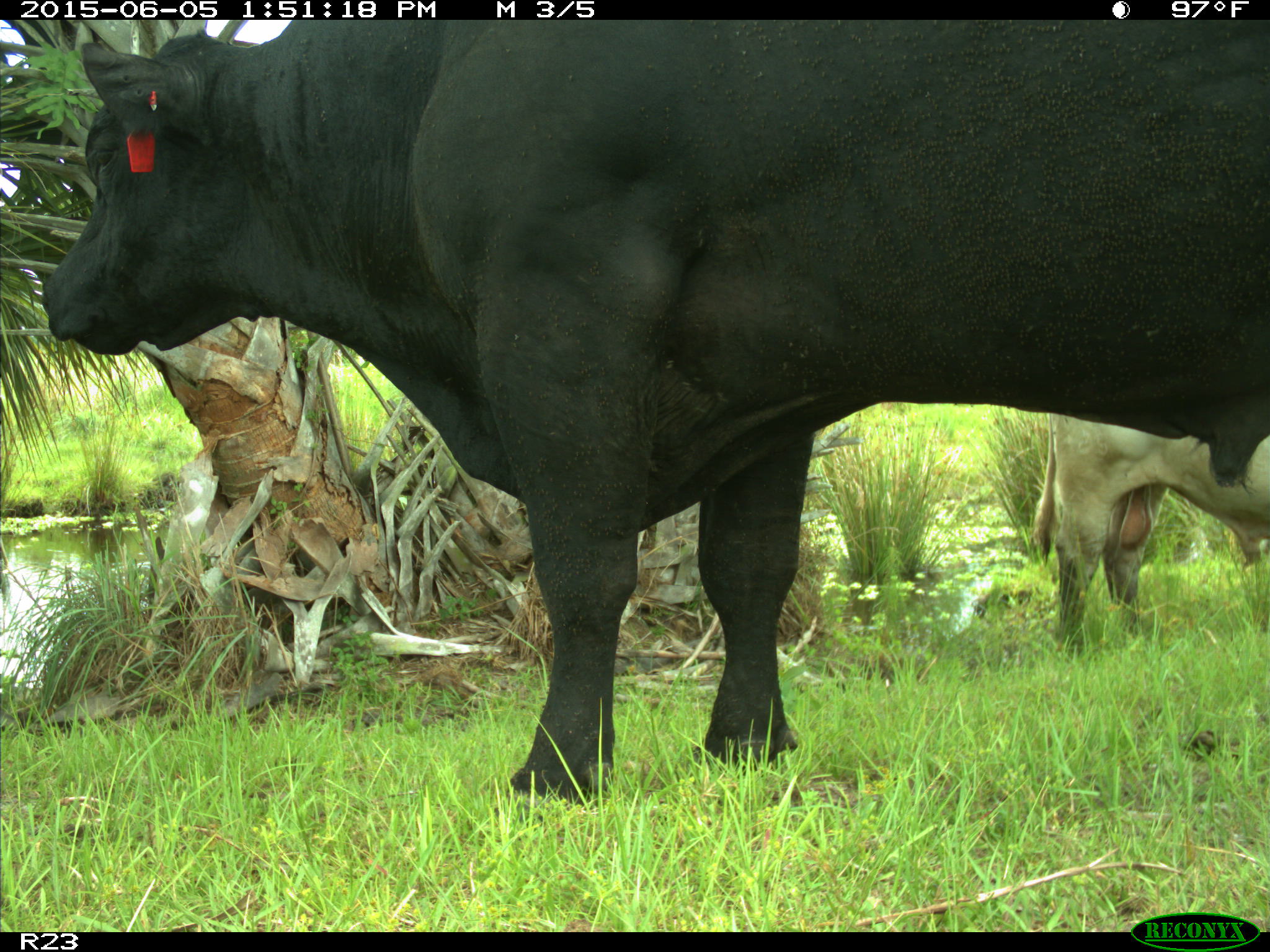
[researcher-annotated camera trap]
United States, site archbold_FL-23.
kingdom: Animalia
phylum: Chordata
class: Mammalia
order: Artiodactyla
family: Bovidae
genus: Bos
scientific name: Bos taurus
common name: domestic cow